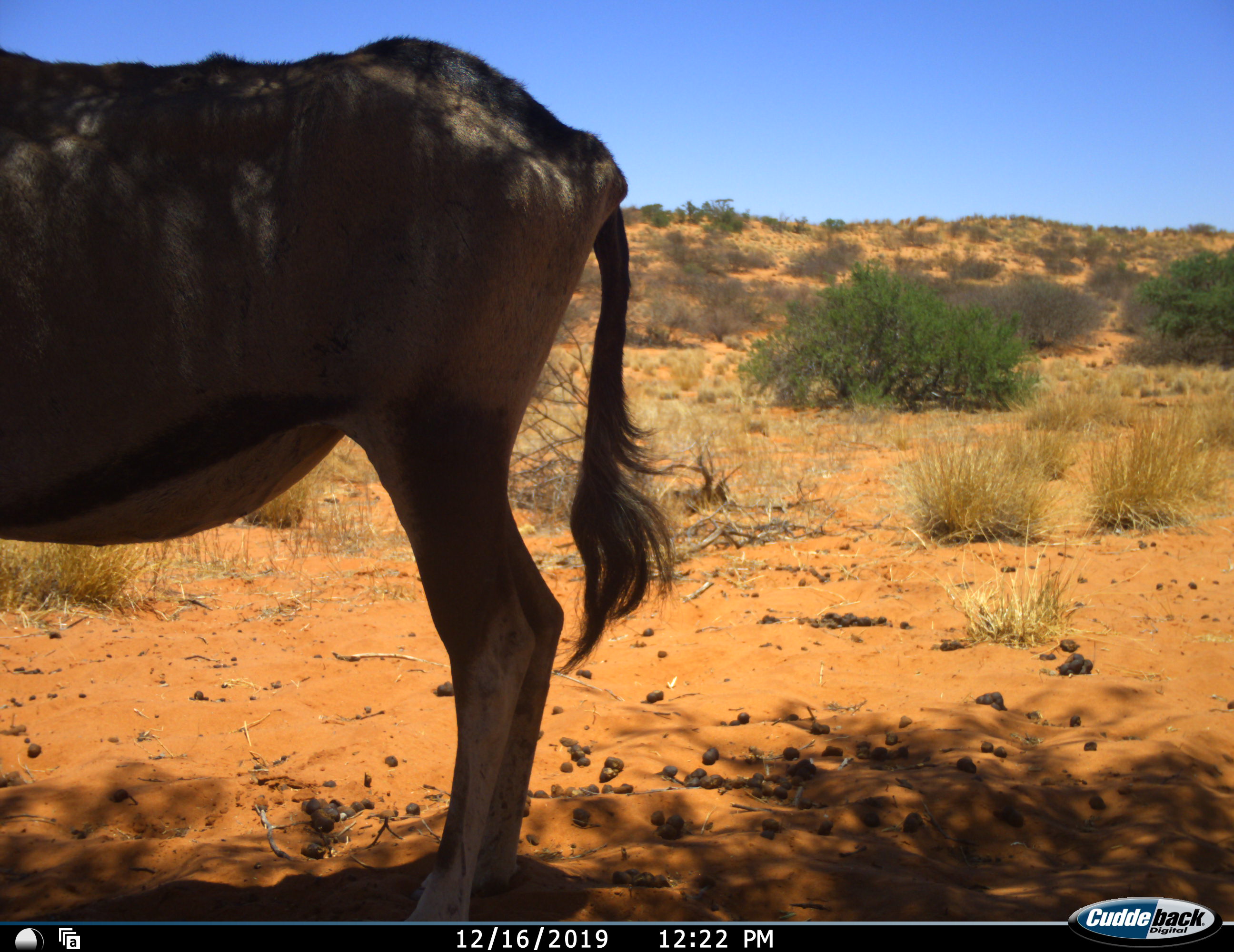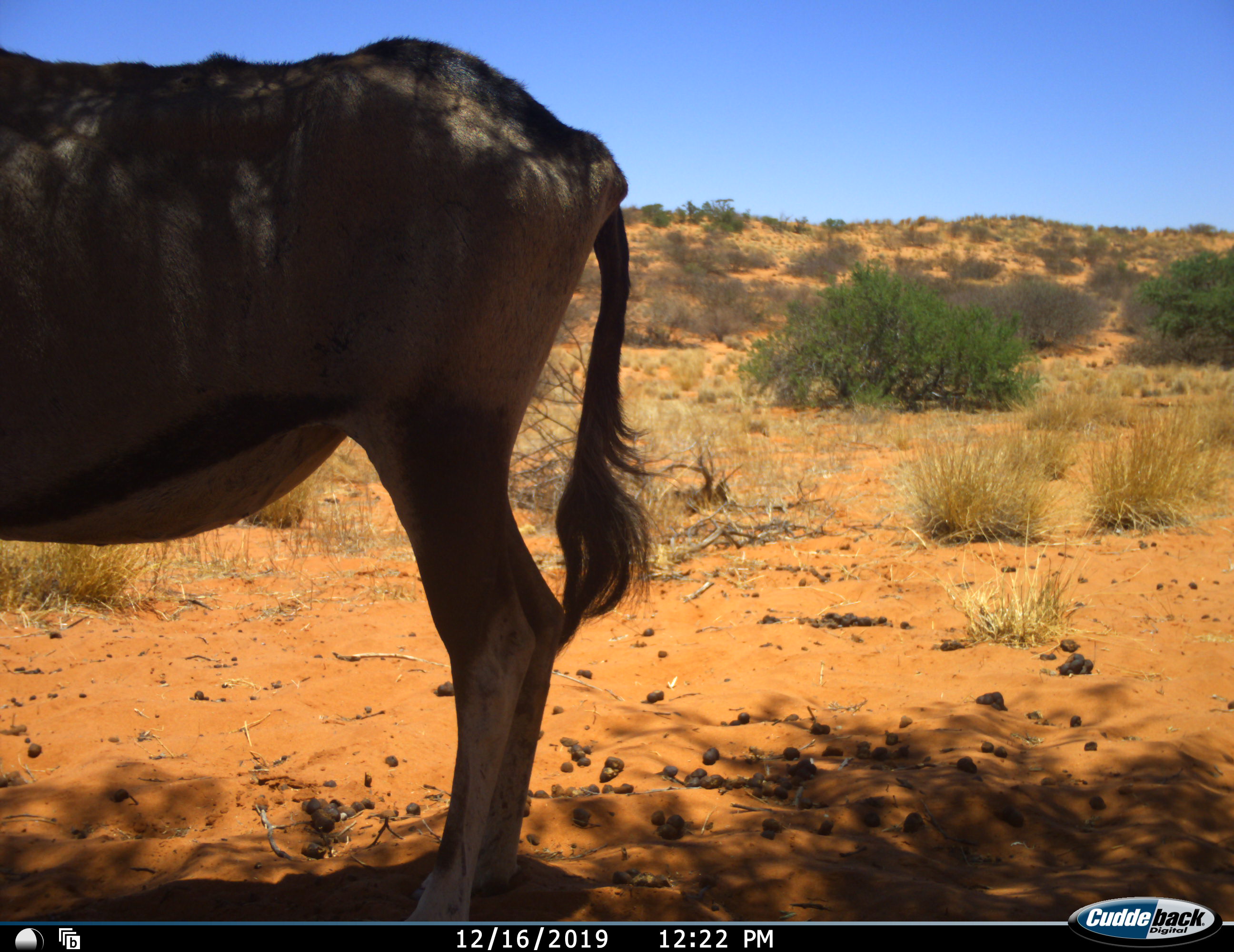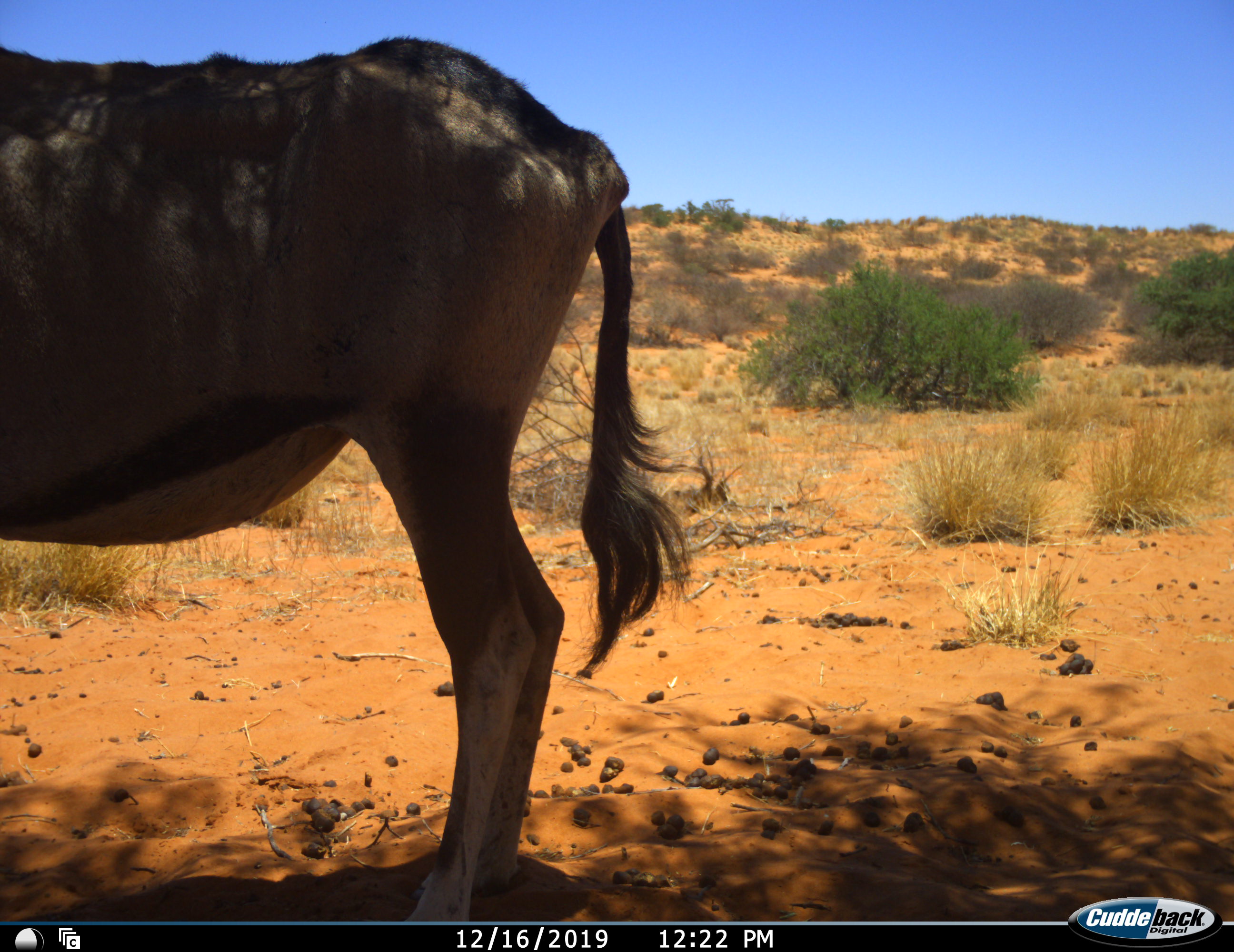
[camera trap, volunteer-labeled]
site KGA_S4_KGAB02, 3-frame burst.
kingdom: Animalia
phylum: Chordata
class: Mammalia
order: Artiodactyla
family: Bovidae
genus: Oryx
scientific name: Oryx gazella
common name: gemsbok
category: oryx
Oryx (gemsbok) (Oryx gazella), count 1. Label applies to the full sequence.